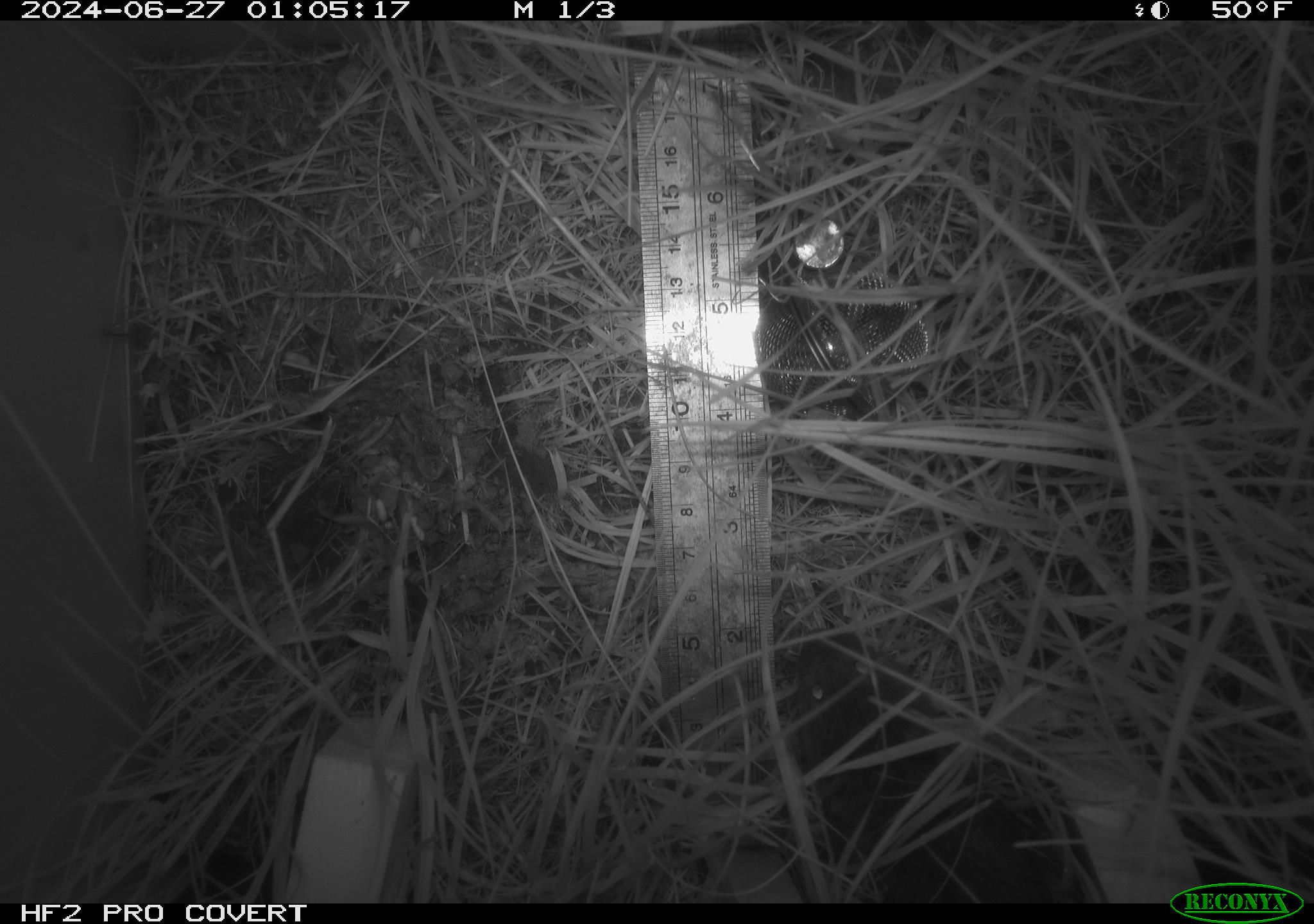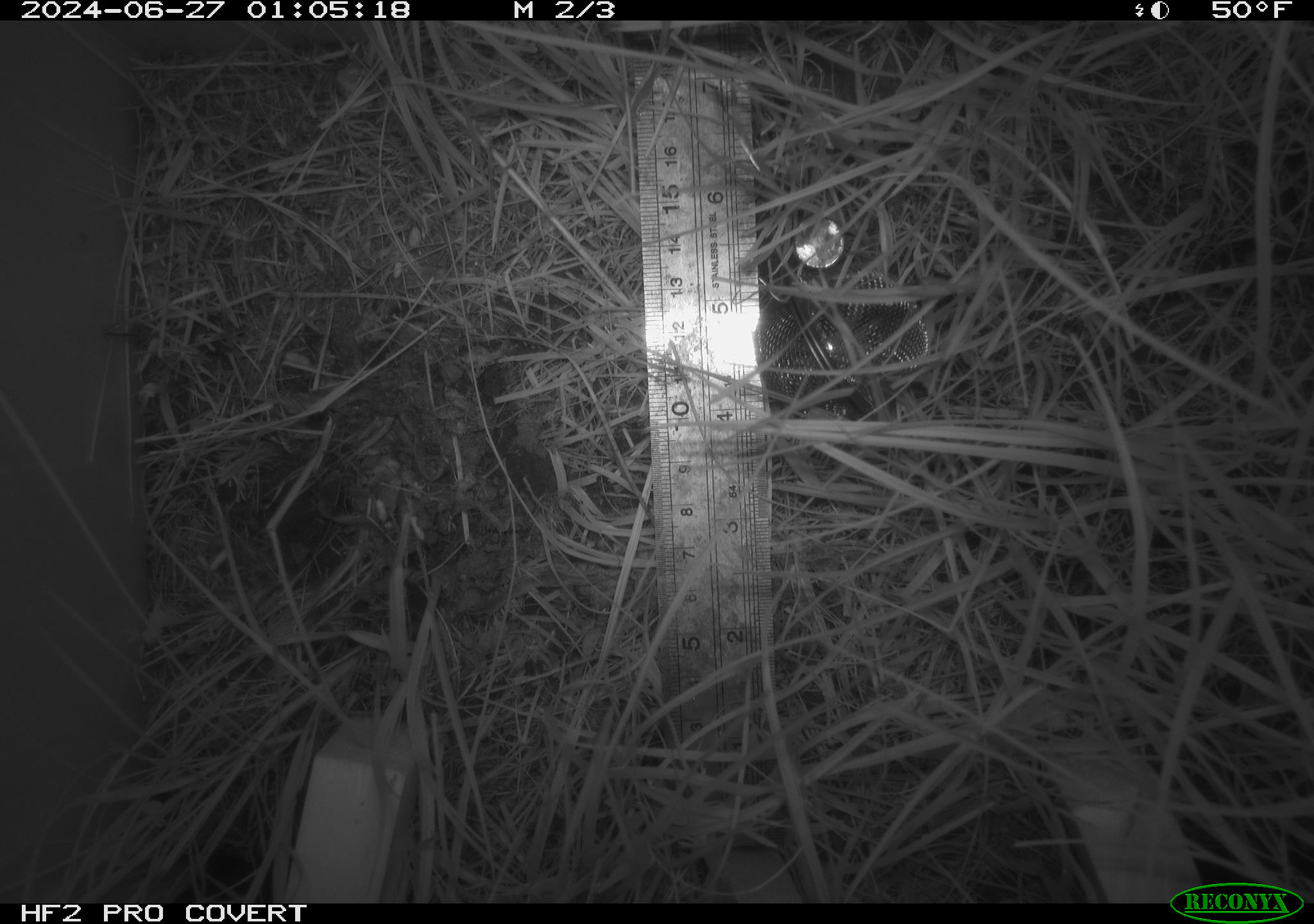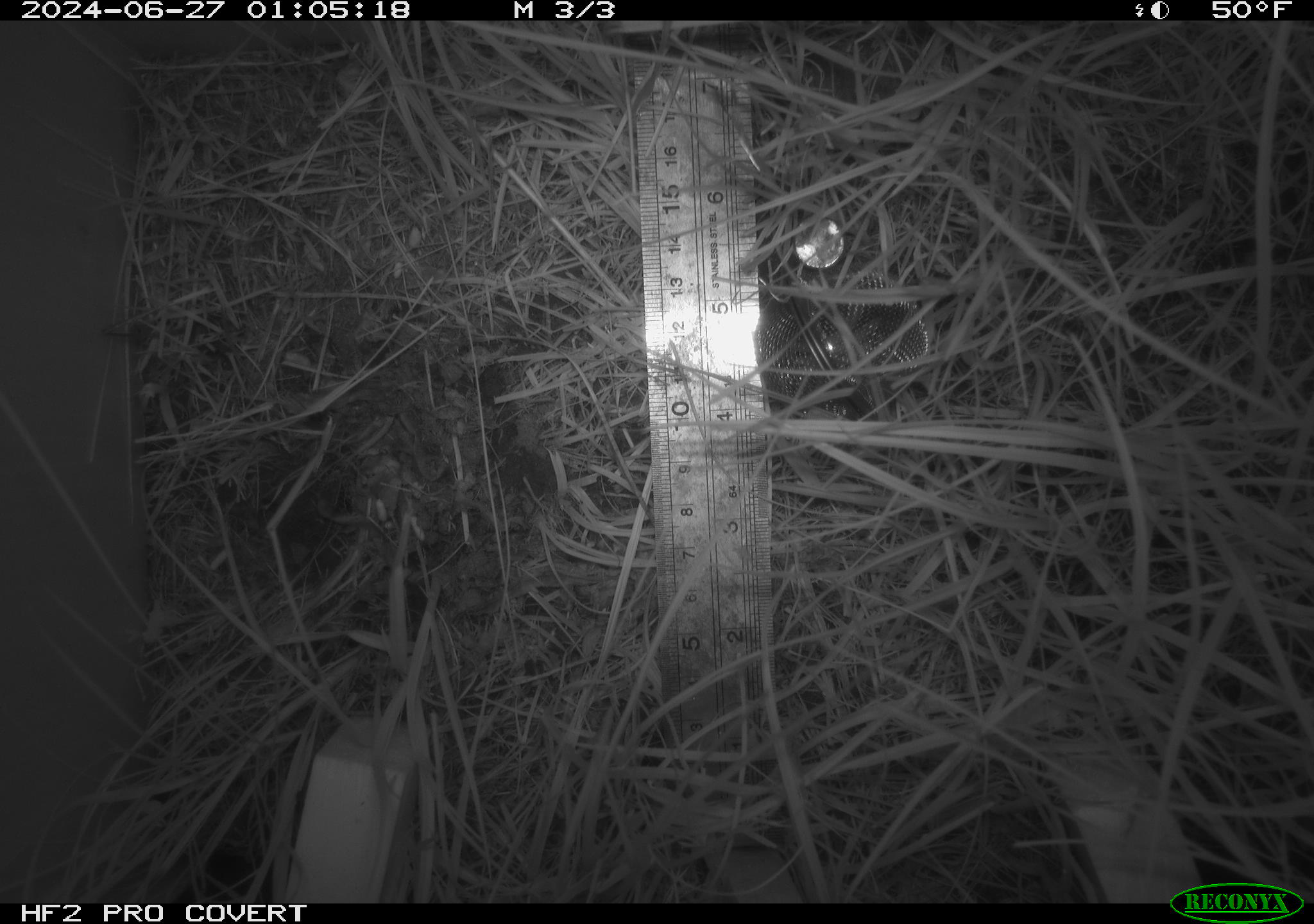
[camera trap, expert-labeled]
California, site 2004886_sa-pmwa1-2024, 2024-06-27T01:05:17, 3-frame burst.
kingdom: Animalia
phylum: Chordata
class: Mammalia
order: Rodentia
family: Cricetidae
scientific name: Arvicolinae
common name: voles, lemmings, and muskrats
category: arvicolinae subfamily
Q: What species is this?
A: Arvicolinae subfamily (voles, lemmings, and muskrats) (Arvicolinae).